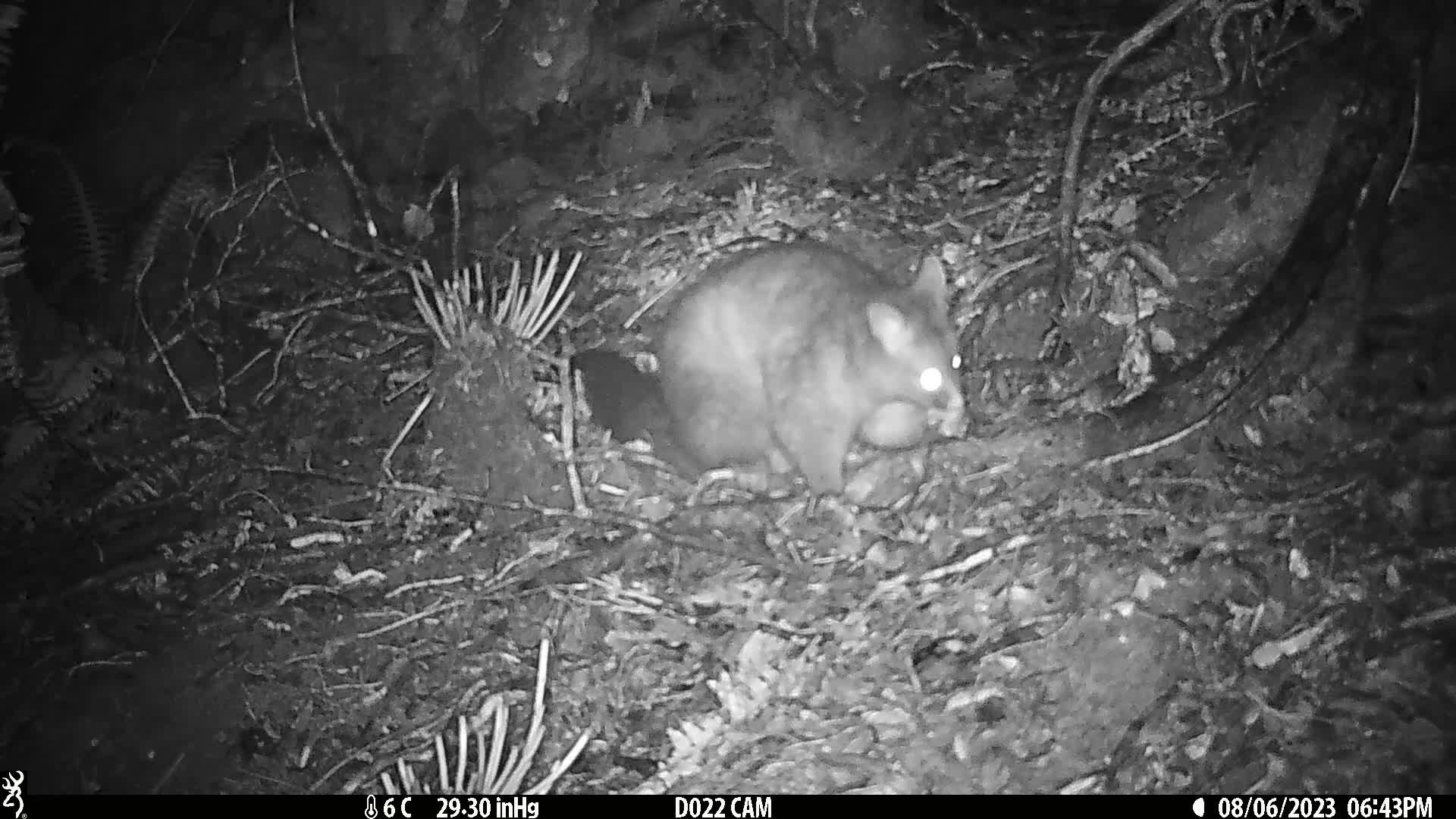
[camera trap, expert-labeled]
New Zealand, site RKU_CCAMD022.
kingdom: Animalia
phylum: Chordata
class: Mammalia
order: Diprotodontia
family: Phalangeridae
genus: Trichosurus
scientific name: Trichosurus vulpecula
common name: common brushtail possum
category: possum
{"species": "possum (common brushtail possum) (Trichosurus vulpecula)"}